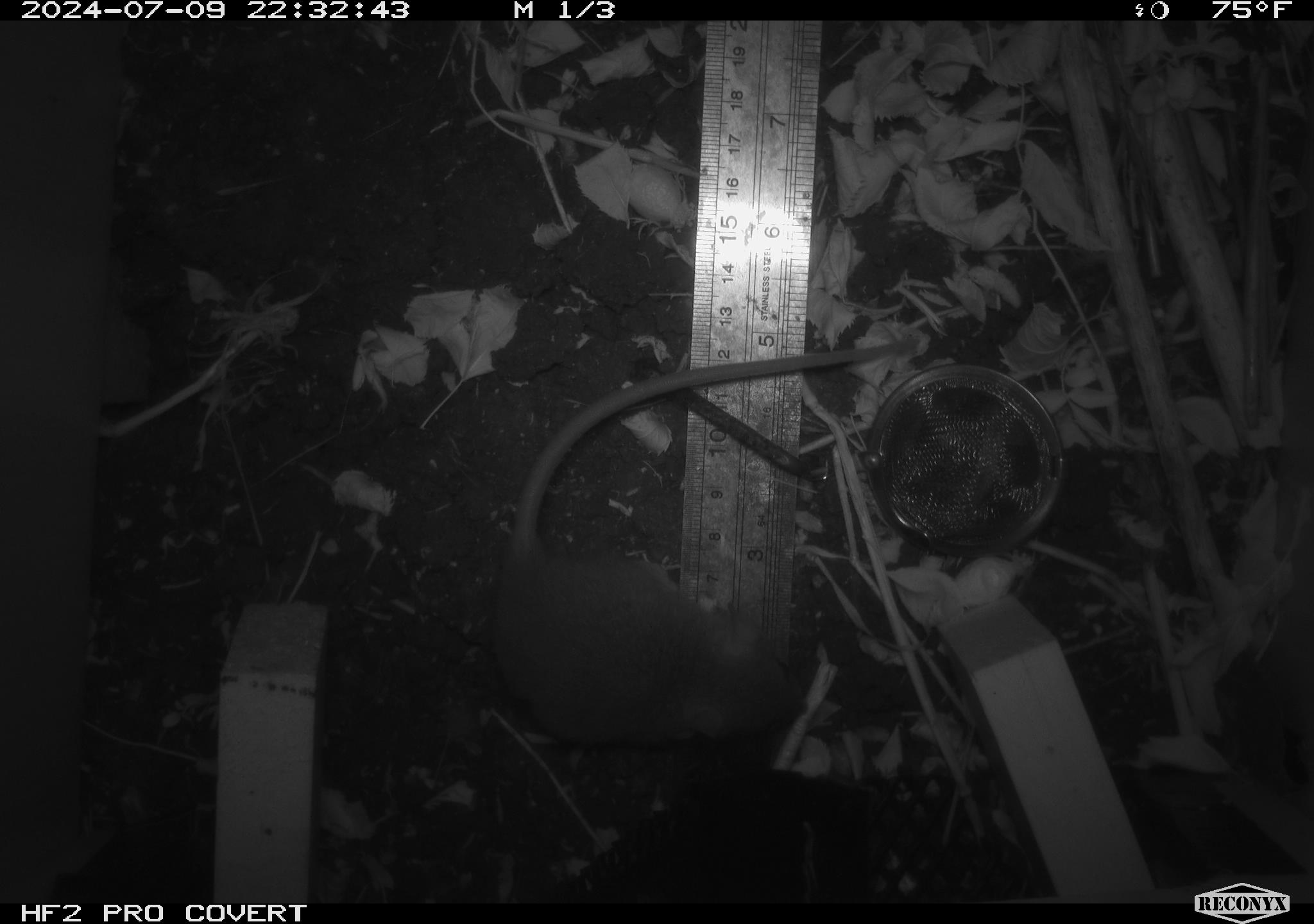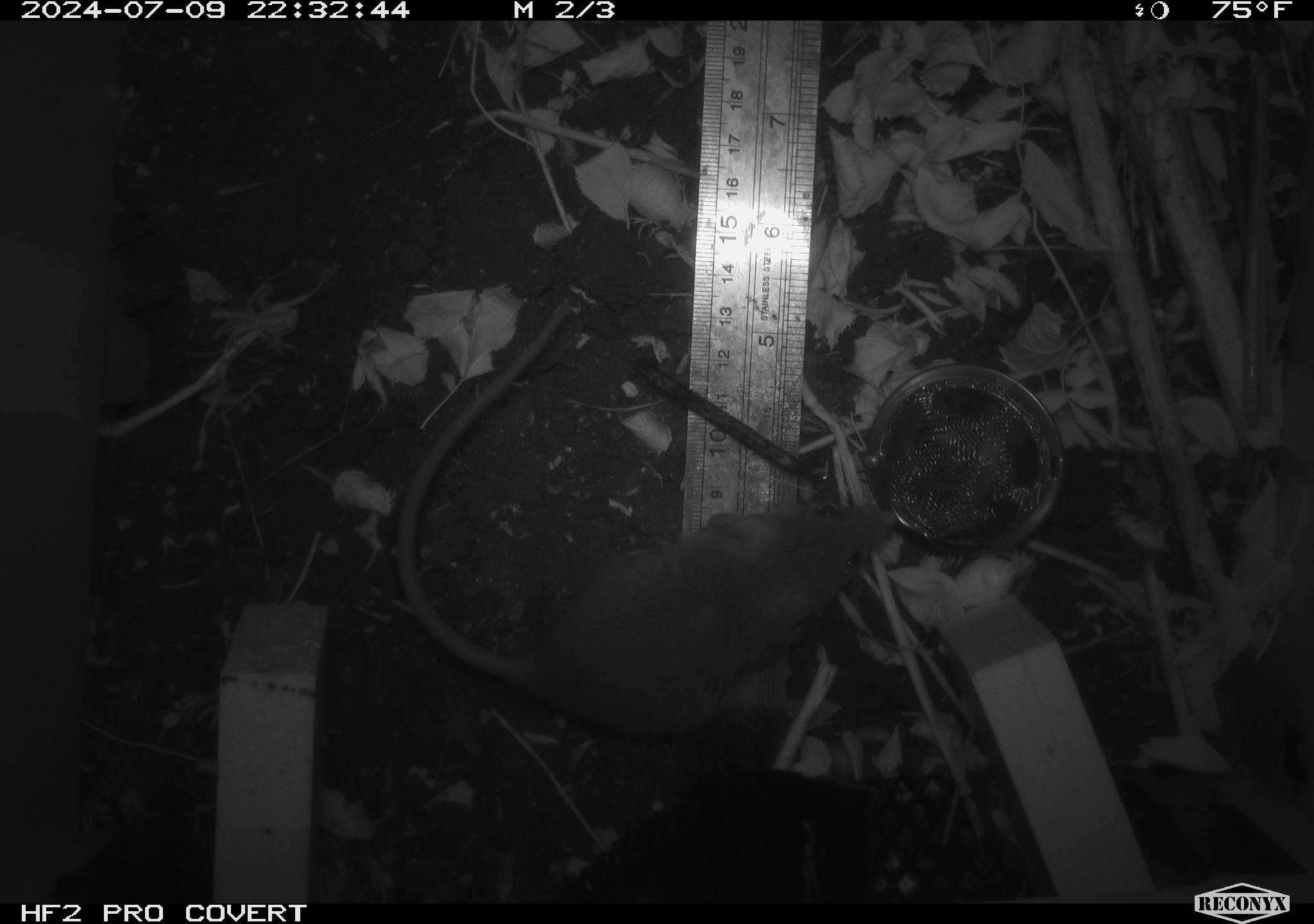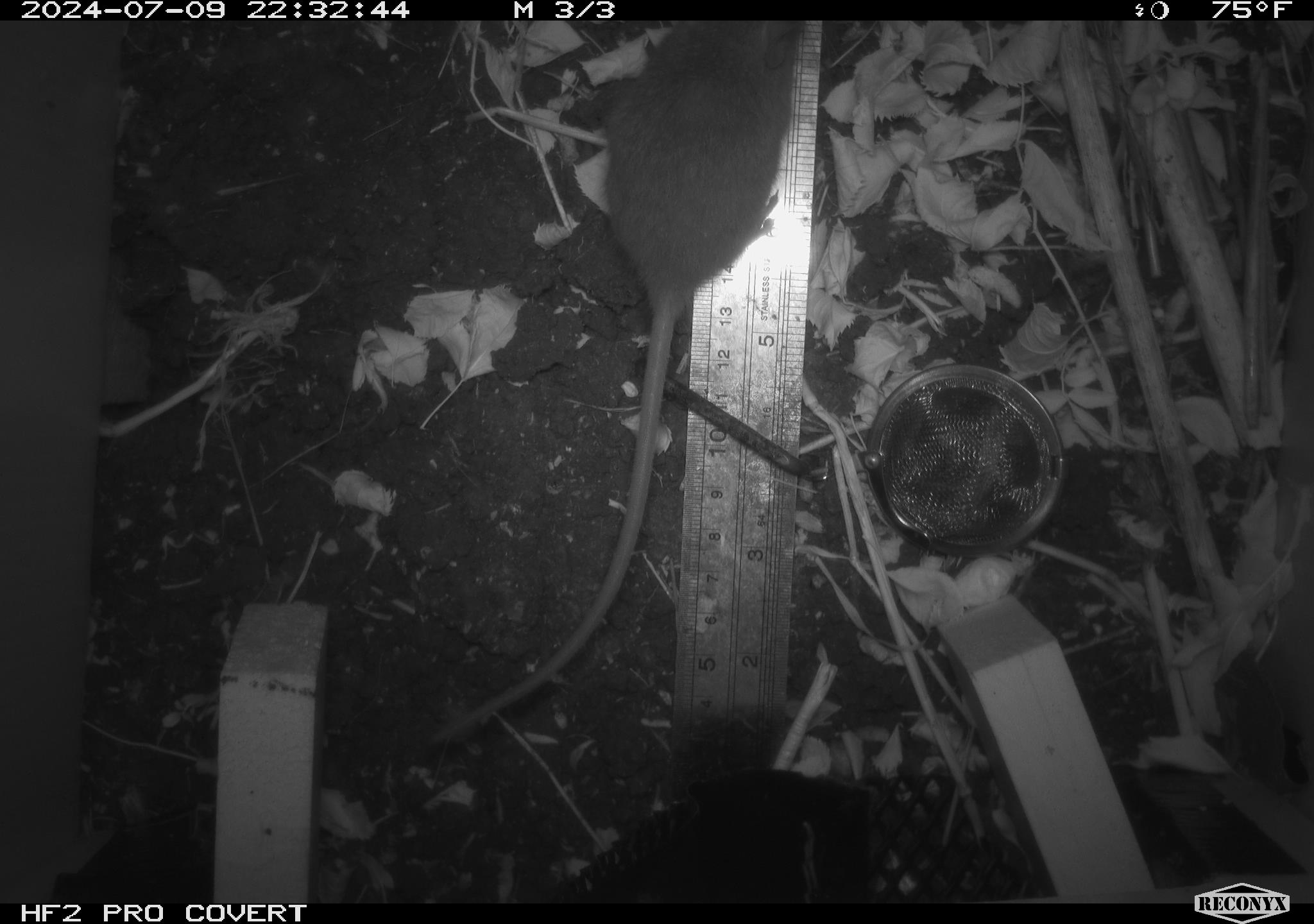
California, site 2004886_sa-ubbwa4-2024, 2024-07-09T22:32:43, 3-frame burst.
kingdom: Animalia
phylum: Chordata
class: Mammalia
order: Rodentia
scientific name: Rodentia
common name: woodrat or rat or mouse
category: woodrat or rat or mouse species